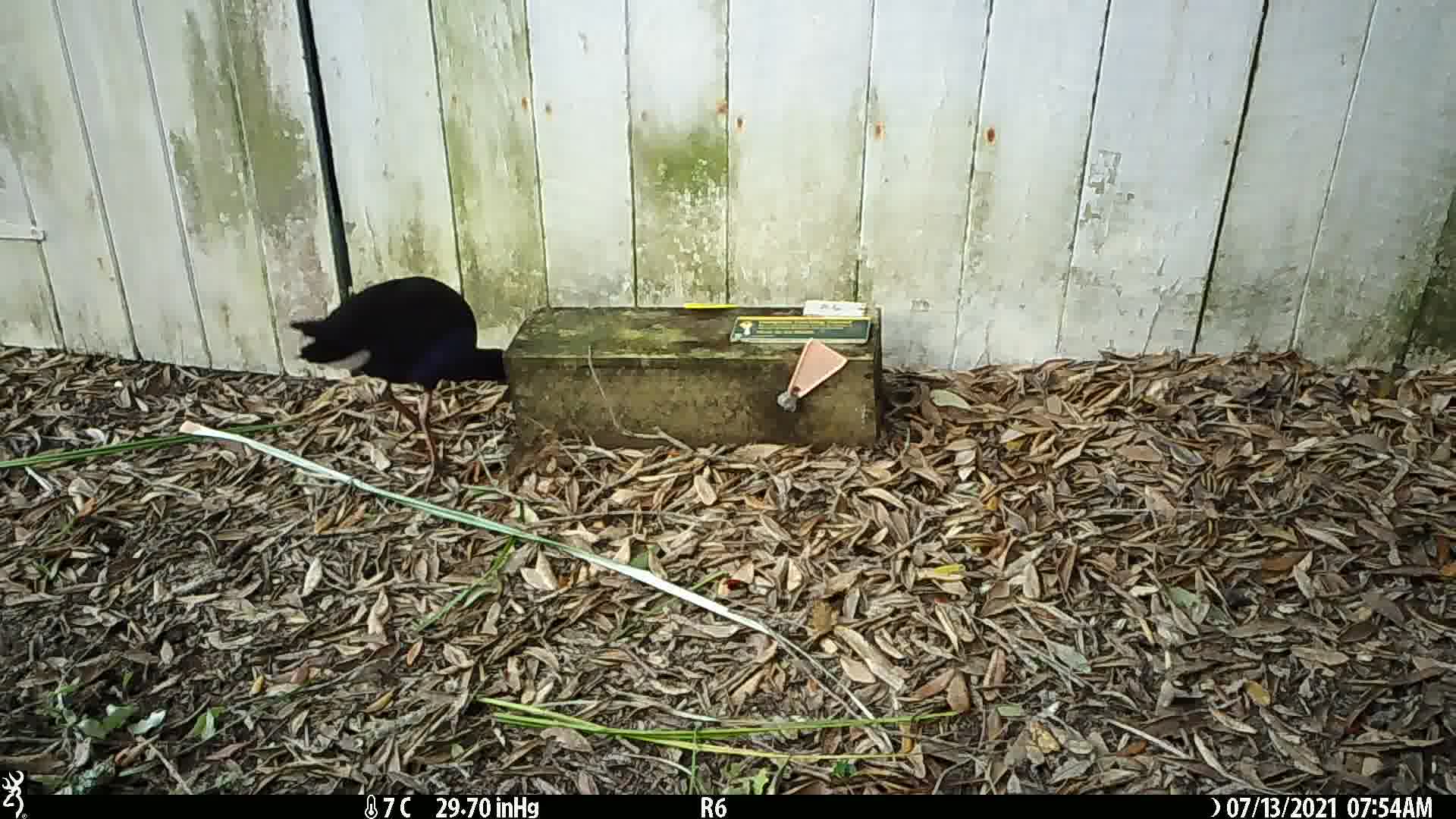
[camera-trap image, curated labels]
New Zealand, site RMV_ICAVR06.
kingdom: Animalia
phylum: Chordata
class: Aves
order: Gruiformes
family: Rallidae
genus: Porphyrio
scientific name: Porphyrio melanotus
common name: australasian swamphen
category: pukeko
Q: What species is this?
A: Pukeko (australasian swamphen) (Porphyrio melanotus).